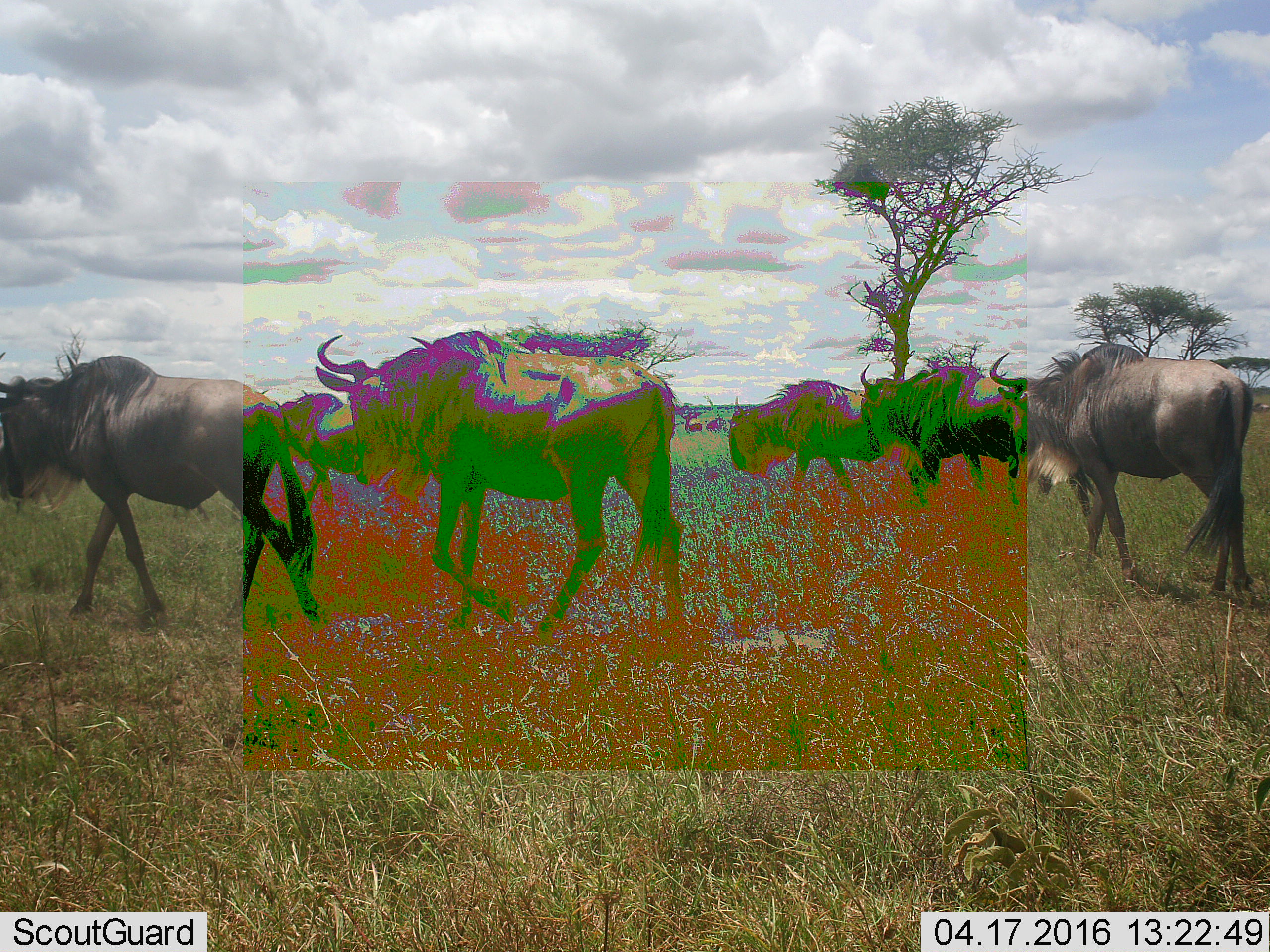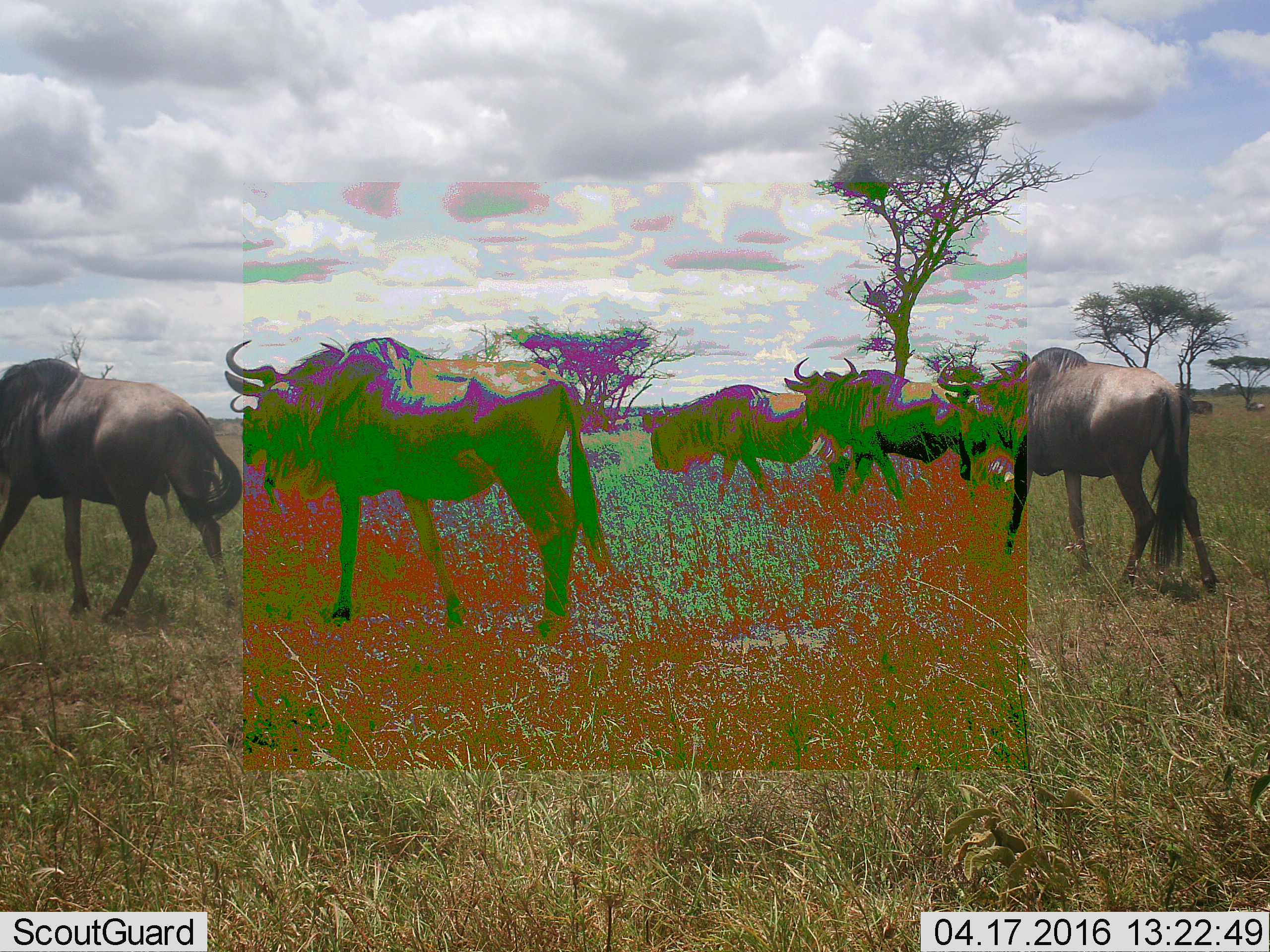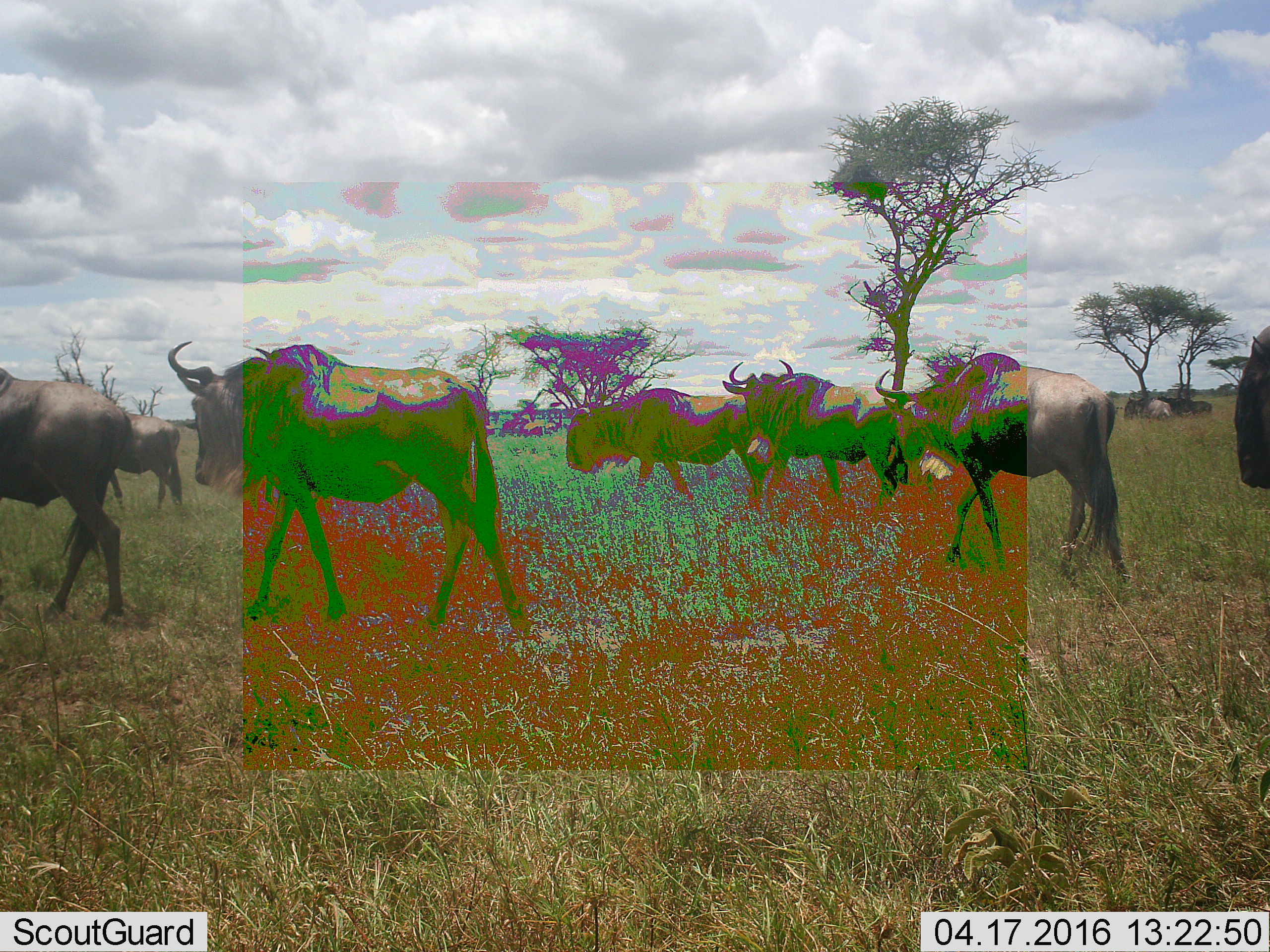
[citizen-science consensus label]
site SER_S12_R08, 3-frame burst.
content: unidentified animal